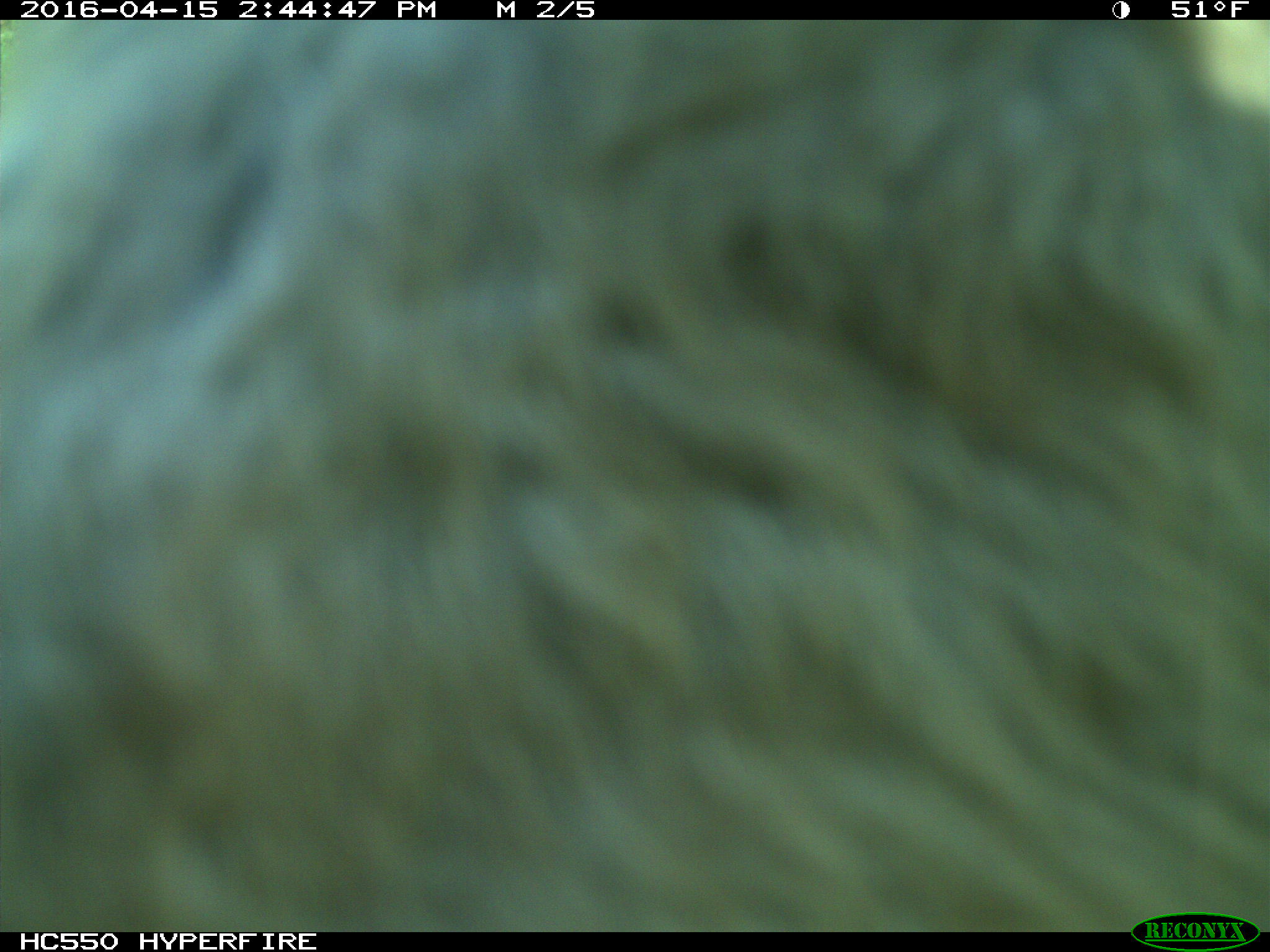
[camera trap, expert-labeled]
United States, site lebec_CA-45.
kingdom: Animalia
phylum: Chordata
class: Mammalia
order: Artiodactyla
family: Bovidae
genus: Bos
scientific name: Bos taurus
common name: domestic cow